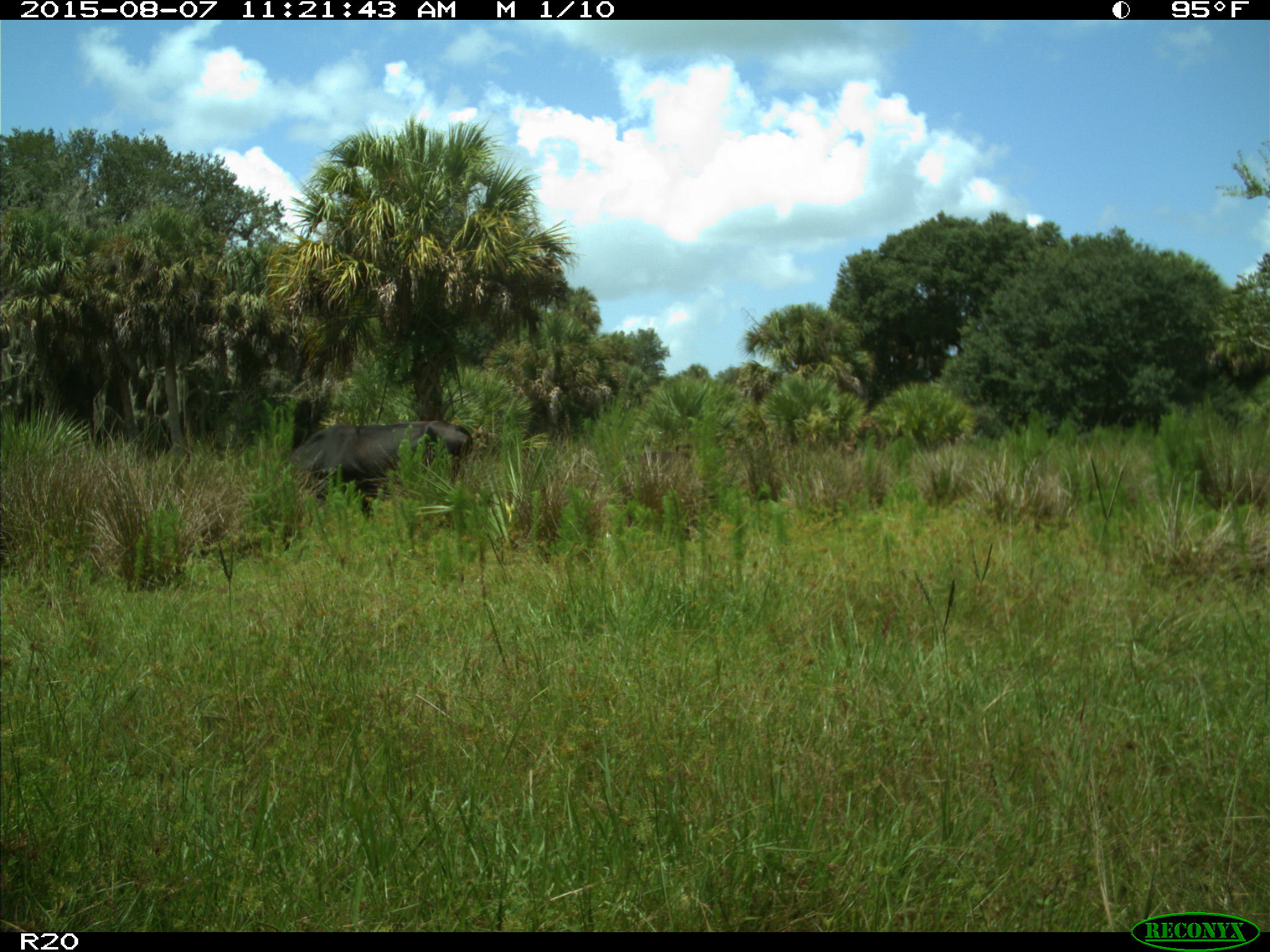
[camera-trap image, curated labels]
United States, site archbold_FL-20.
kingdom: Animalia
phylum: Chordata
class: Mammalia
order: Artiodactyla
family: Bovidae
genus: Bos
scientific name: Bos taurus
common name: domestic cow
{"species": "Bos taurus (domestic cow)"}